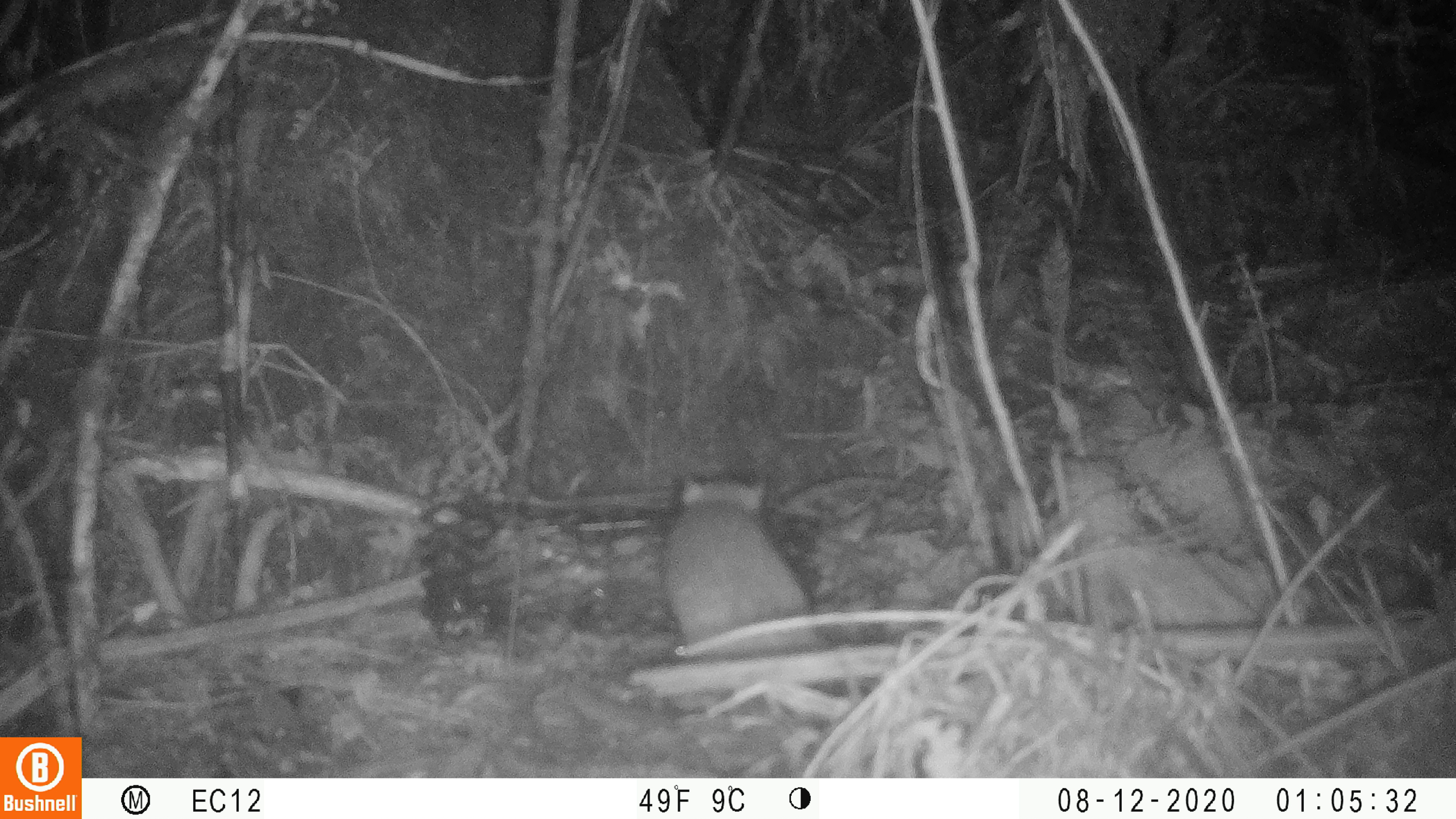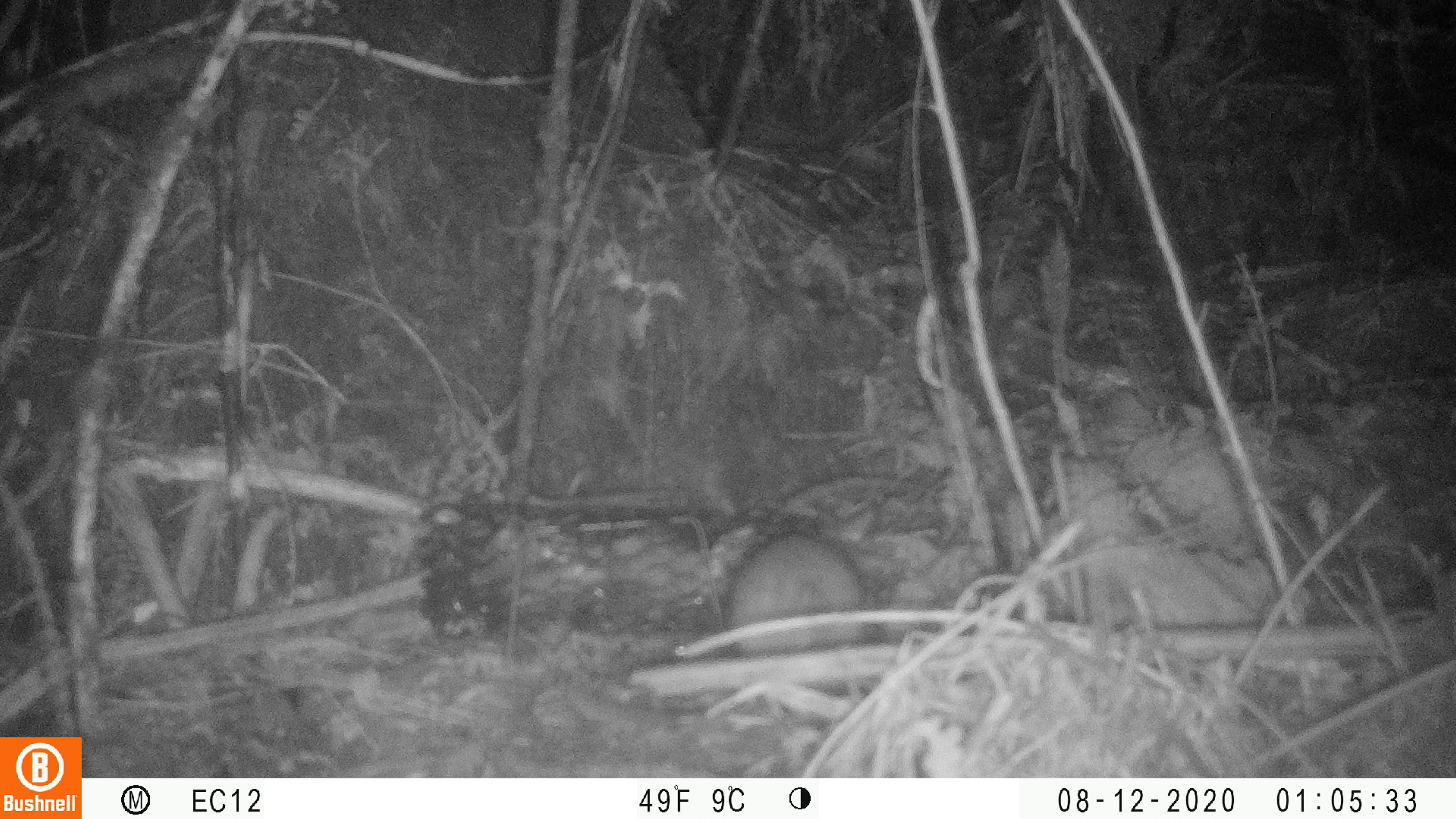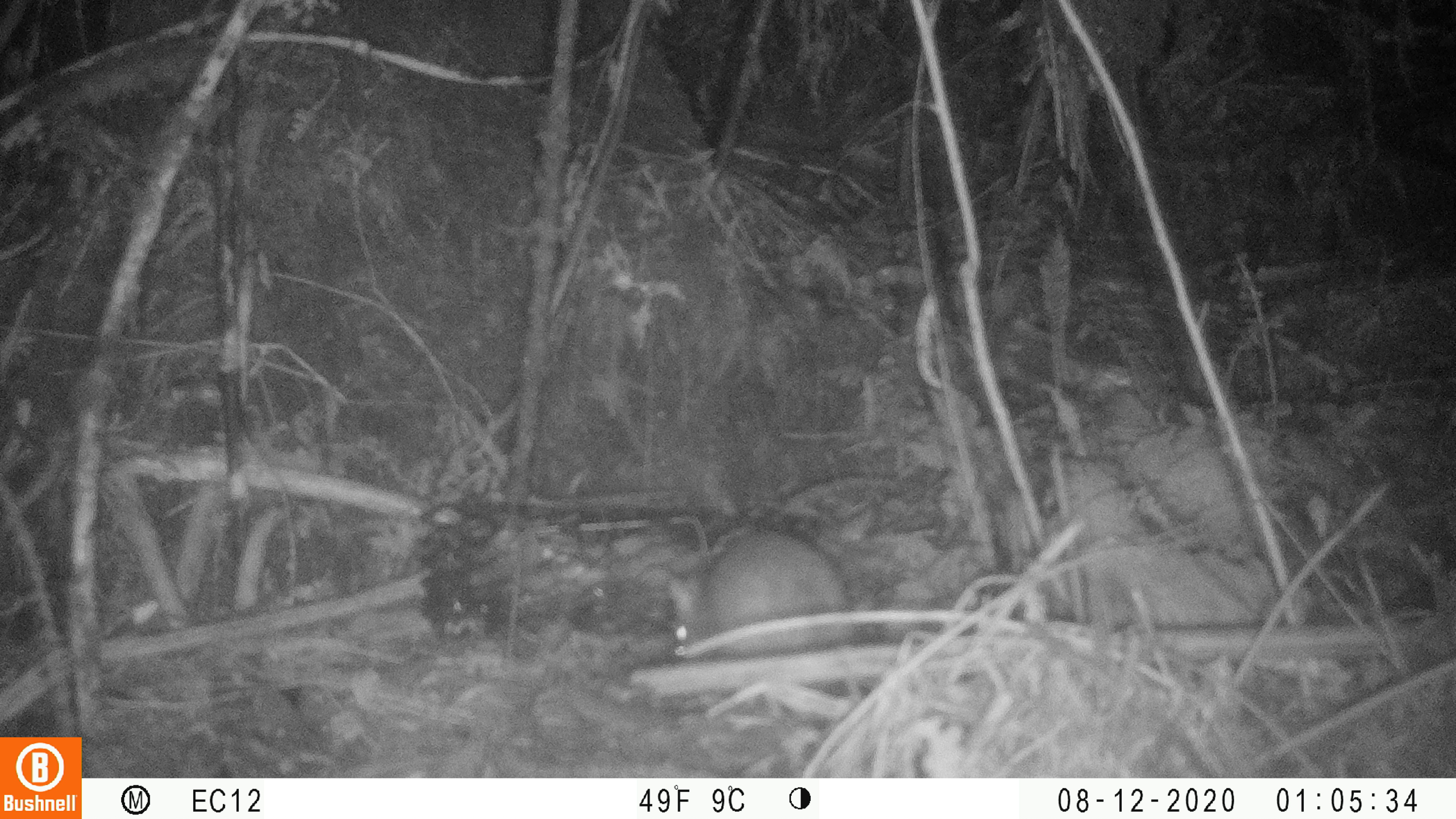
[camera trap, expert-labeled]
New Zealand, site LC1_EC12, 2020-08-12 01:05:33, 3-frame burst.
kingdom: Animalia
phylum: Chordata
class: Mammalia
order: Rodentia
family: Muridae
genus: Rattus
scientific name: Rattus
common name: rat